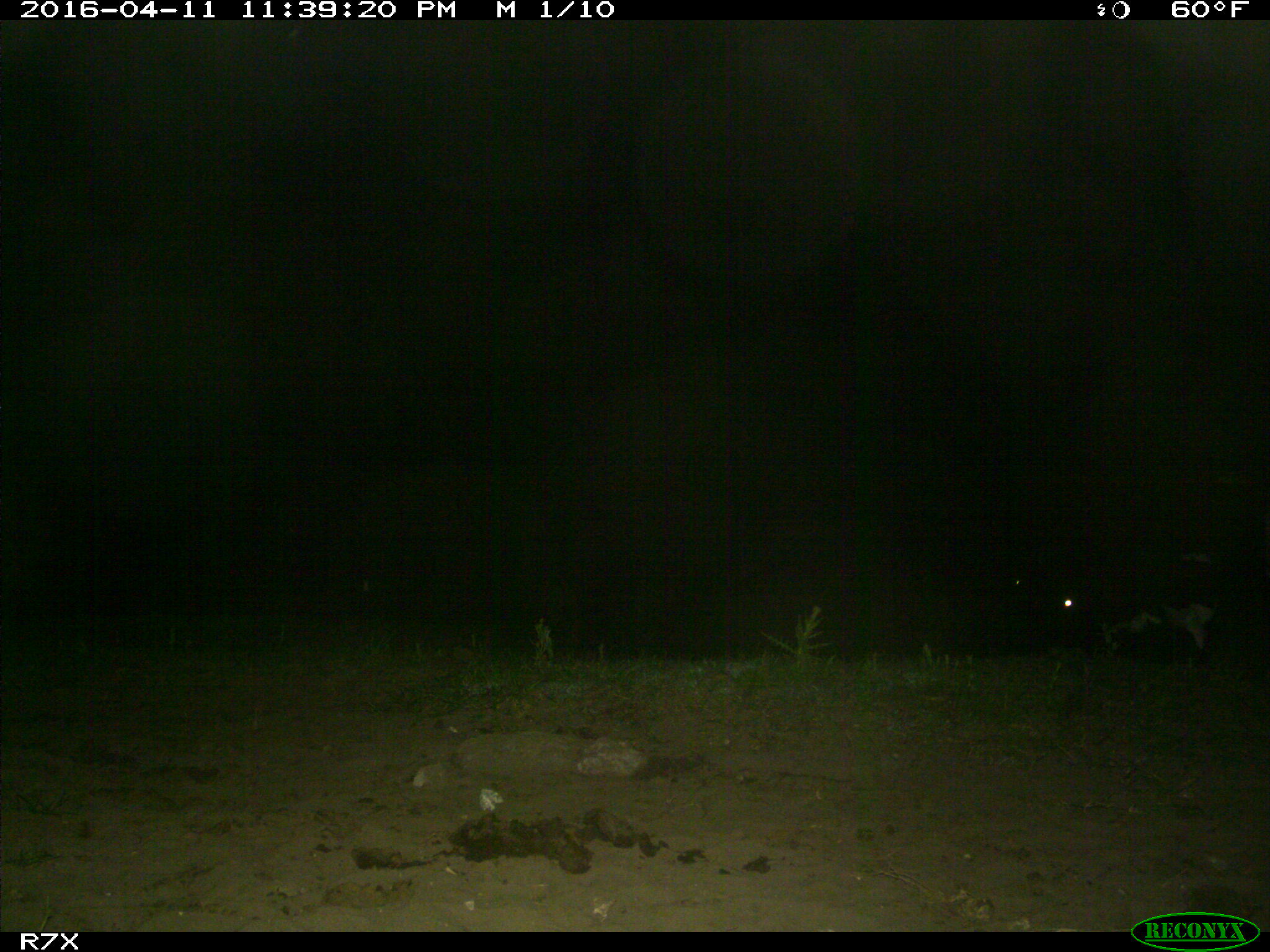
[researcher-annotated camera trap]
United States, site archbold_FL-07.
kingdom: Animalia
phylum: Chordata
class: Mammalia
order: Artiodactyla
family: Bovidae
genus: Bos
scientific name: Bos taurus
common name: domestic cow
Bos taurus (domestic cow).